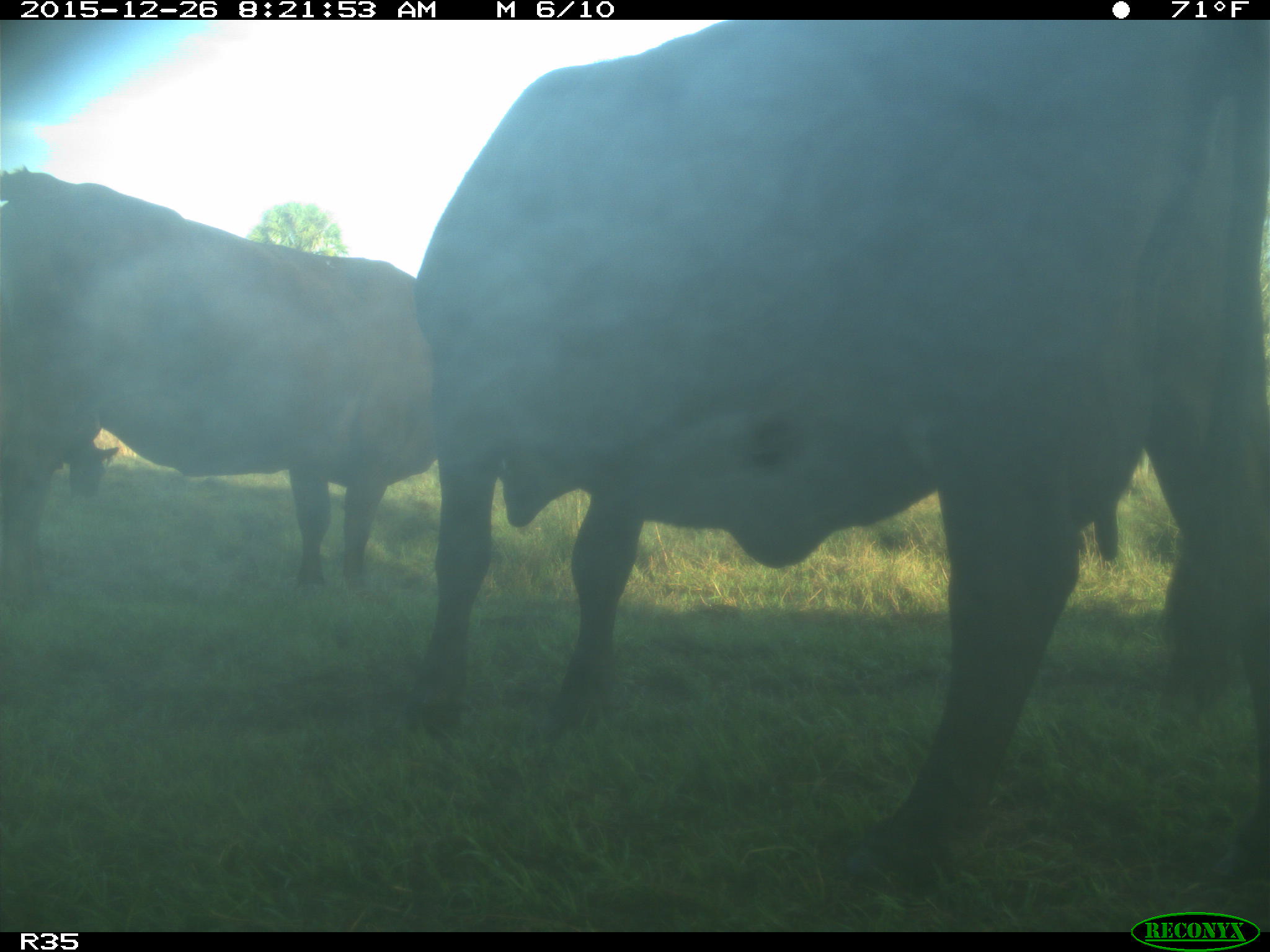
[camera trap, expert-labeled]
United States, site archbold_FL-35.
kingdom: Animalia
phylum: Chordata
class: Mammalia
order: Artiodactyla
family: Bovidae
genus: Bos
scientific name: Bos taurus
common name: domestic cow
Bos taurus (domestic cow).